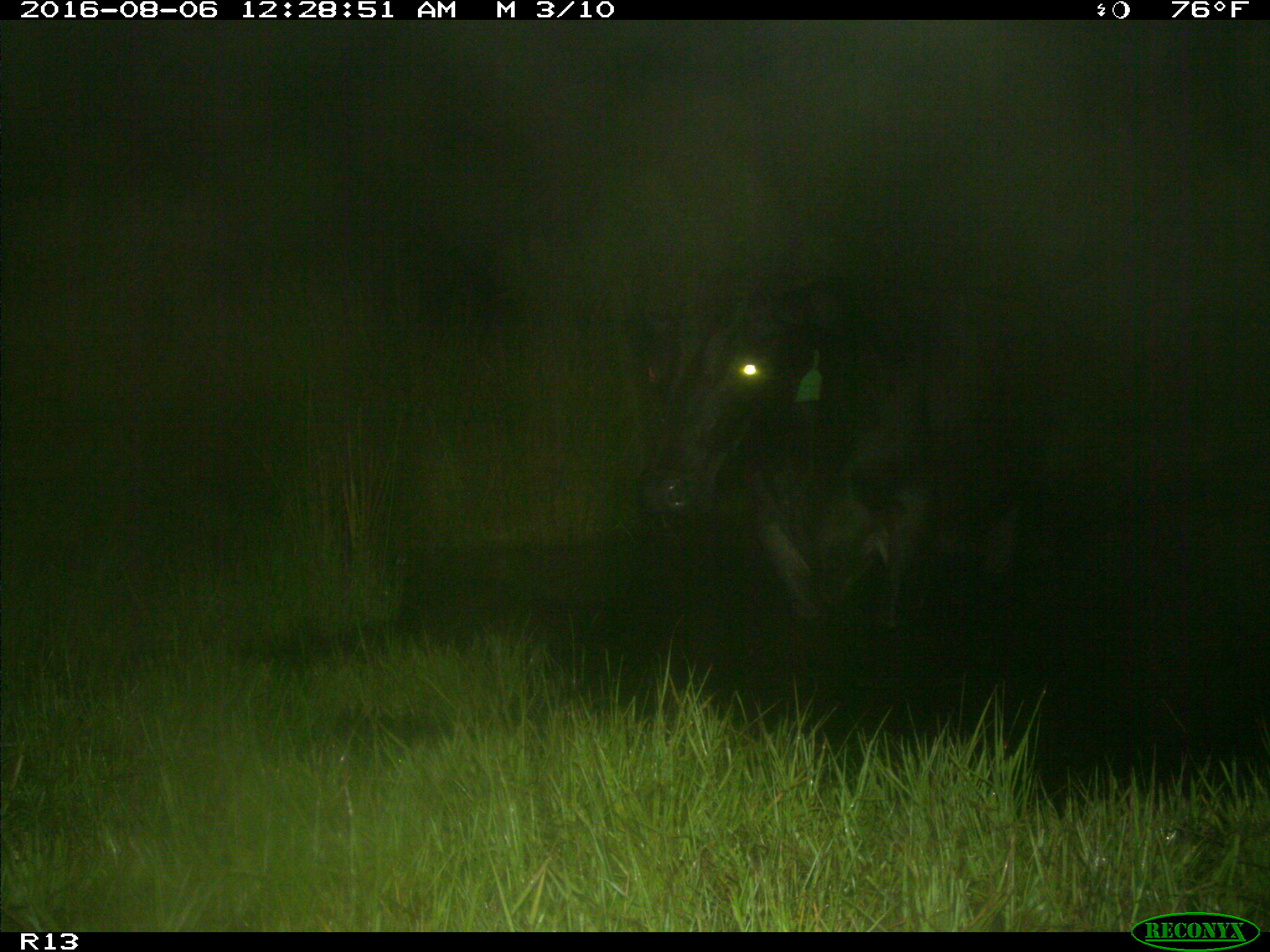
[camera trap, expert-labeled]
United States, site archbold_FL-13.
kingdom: Animalia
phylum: Chordata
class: Mammalia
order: Artiodactyla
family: Bovidae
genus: Bos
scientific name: Bos taurus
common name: domestic cow